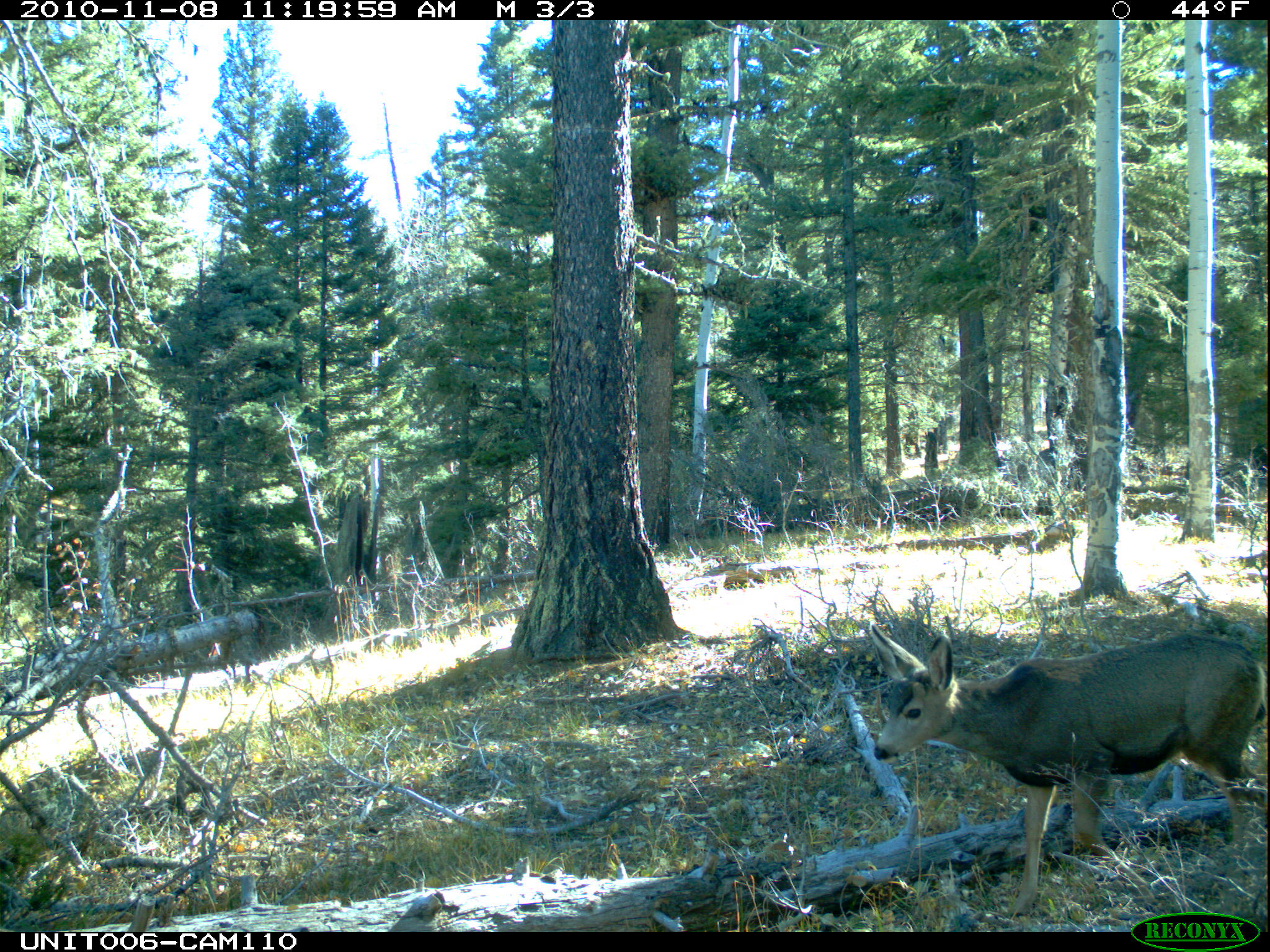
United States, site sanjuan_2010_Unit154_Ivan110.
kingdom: Animalia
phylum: Chordata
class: Mammalia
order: Artiodactyla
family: Cervidae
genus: Odocoileus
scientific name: Odocoileus hemionus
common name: mule deer